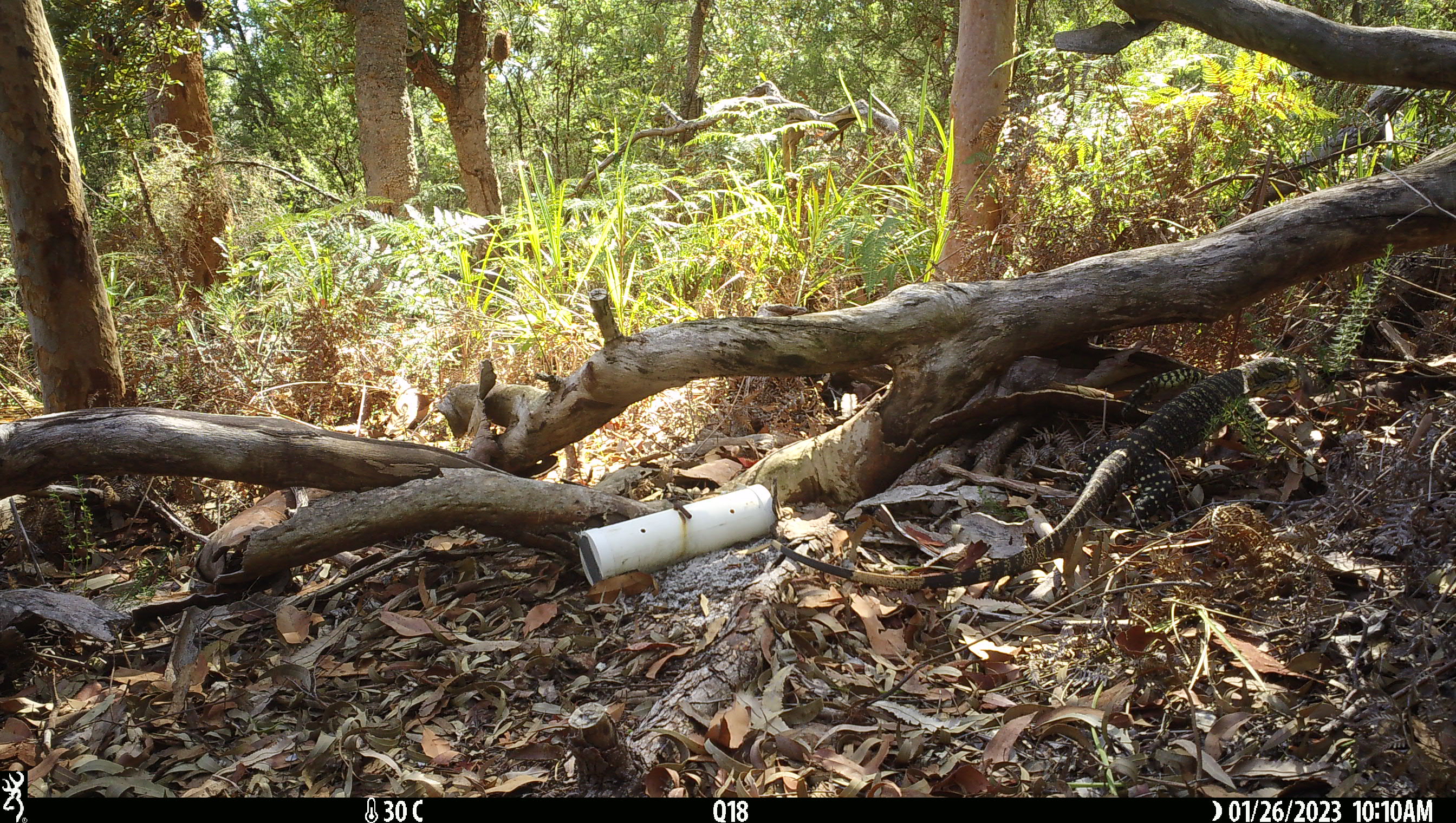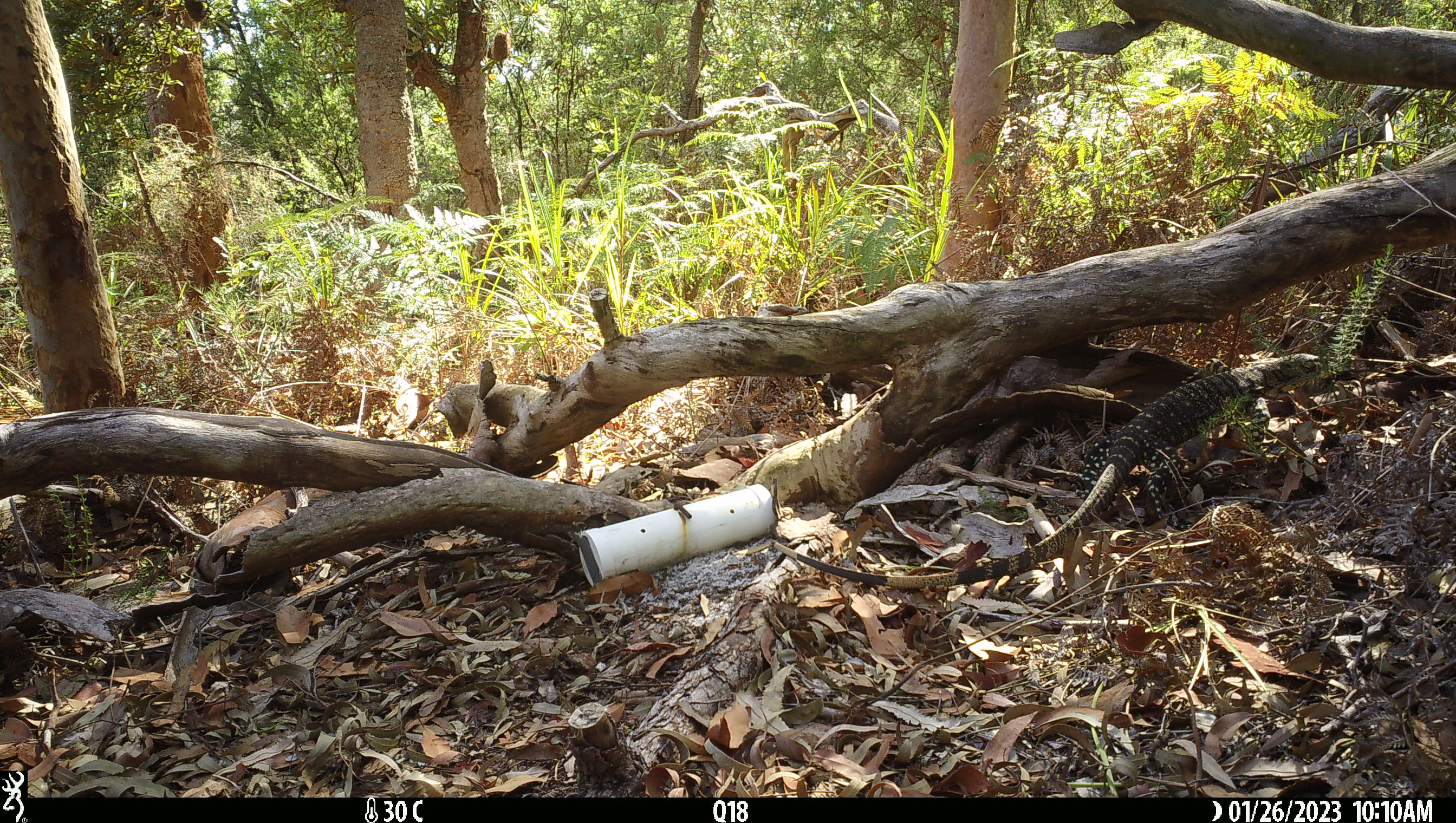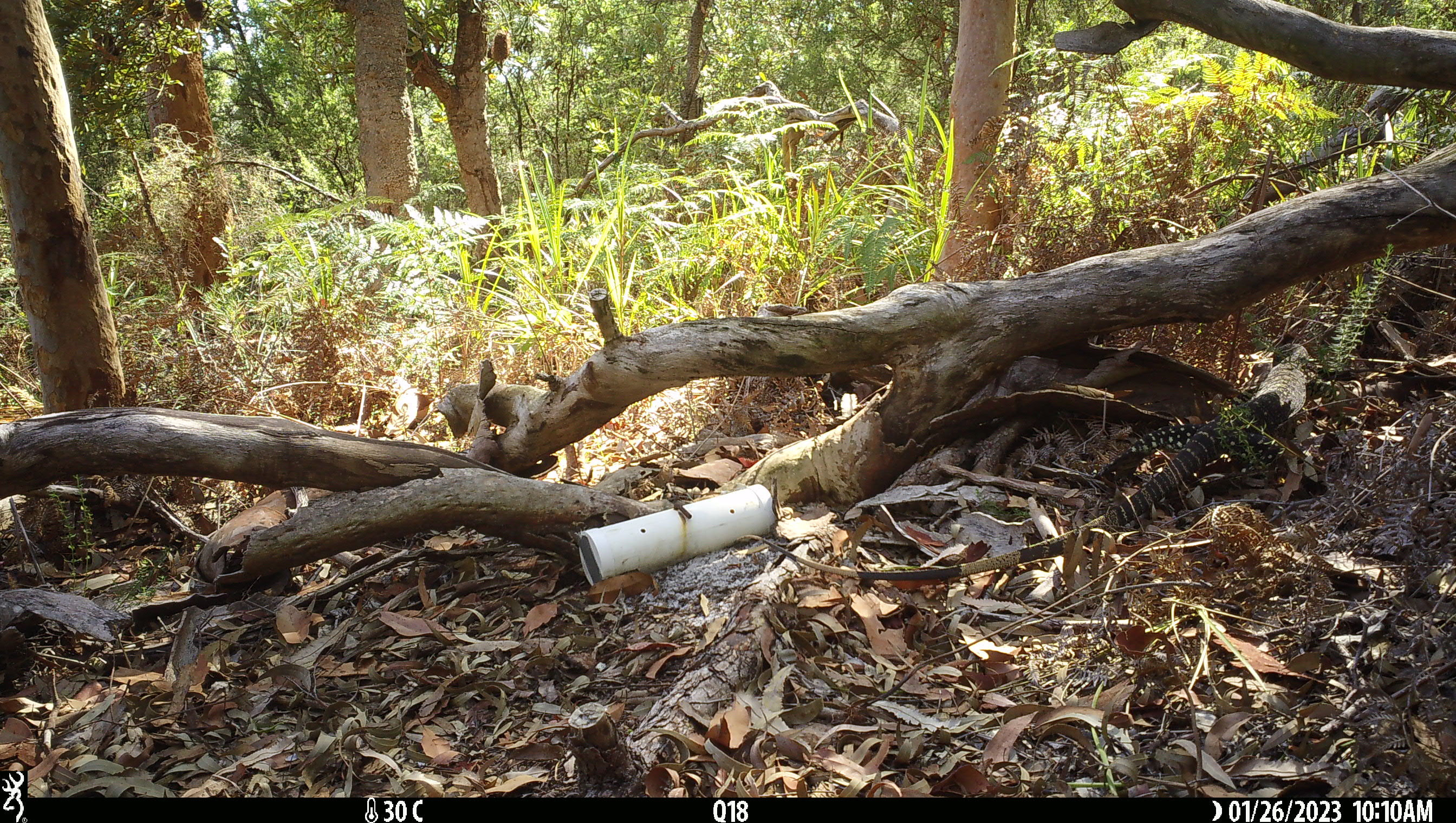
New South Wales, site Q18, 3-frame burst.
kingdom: Animalia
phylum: Chordata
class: Reptilia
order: Squamata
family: Varanidae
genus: Varanus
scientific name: Varanus varius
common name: lace monitor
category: goanna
Goanna (lace monitor) (Varanus varius).